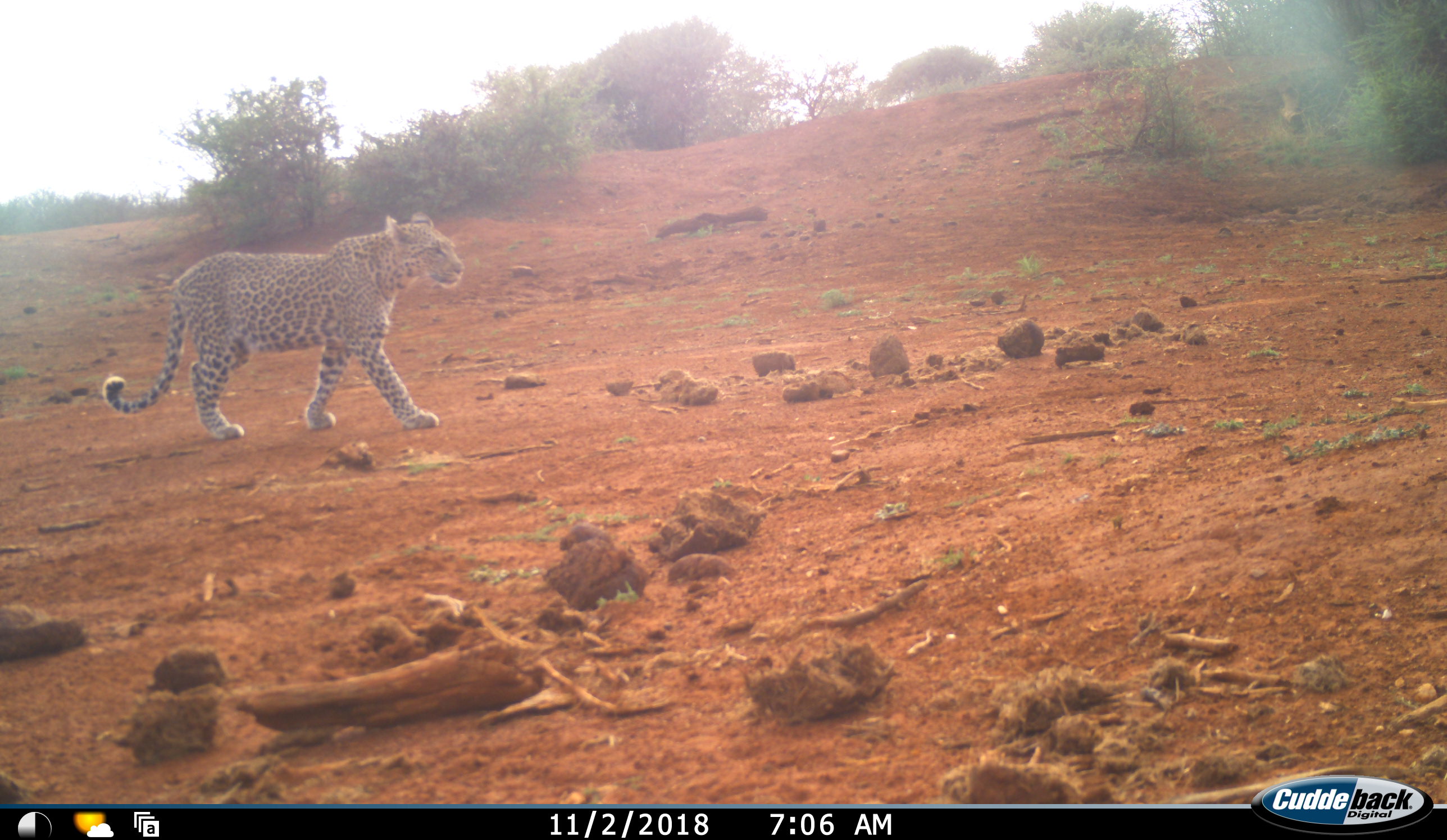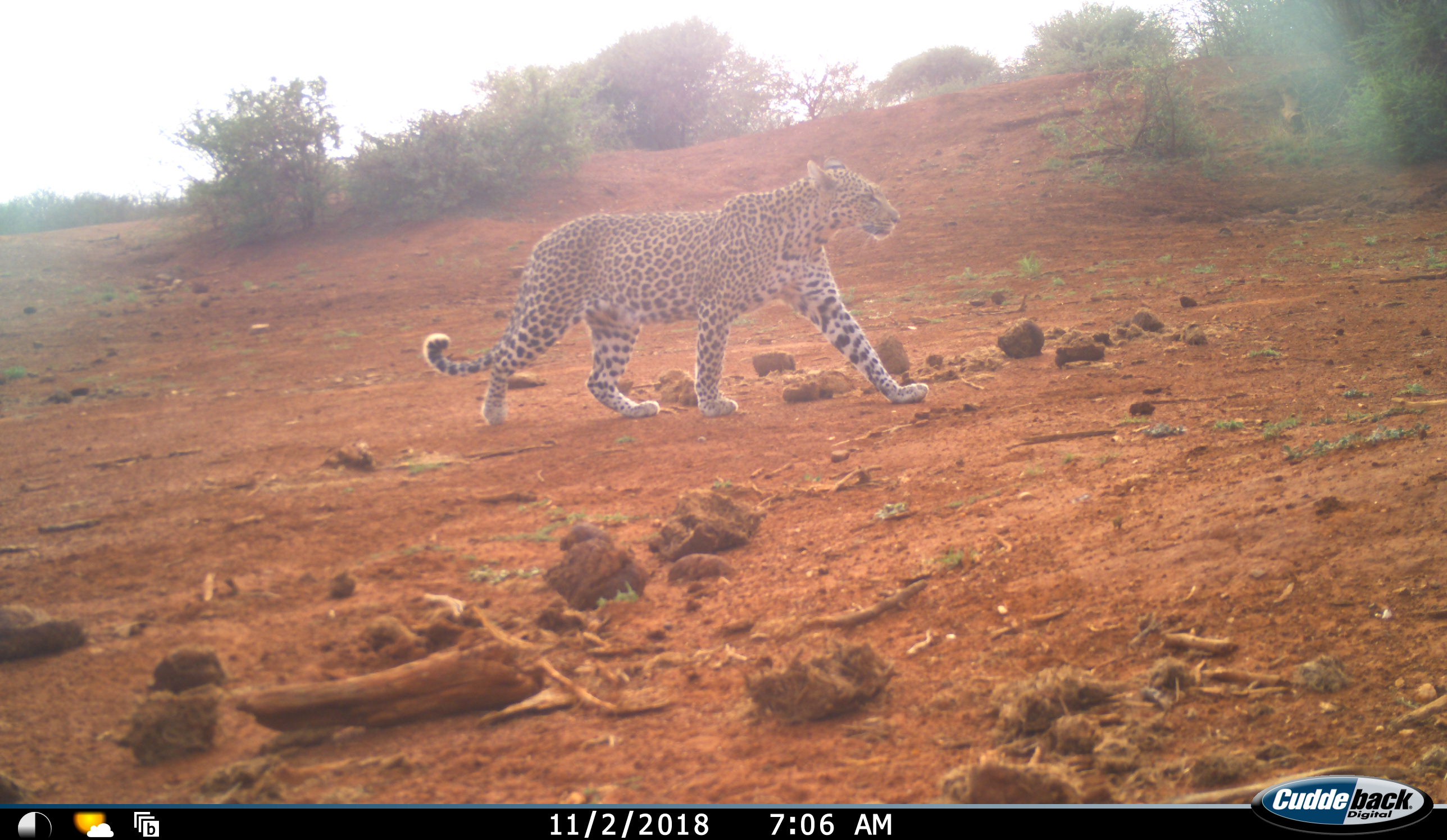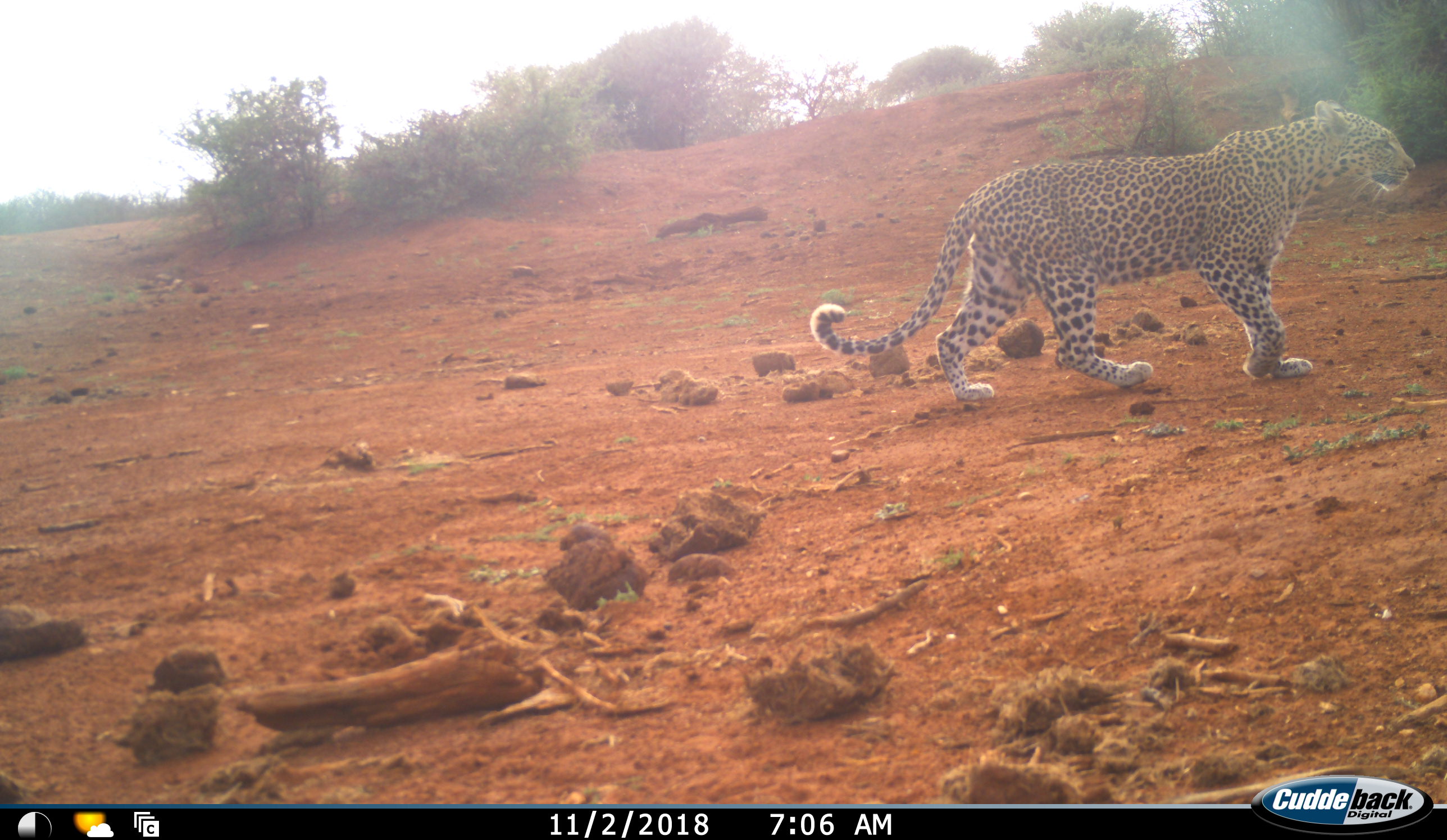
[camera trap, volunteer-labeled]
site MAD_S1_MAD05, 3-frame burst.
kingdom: Animalia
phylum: Chordata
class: Mammalia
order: Carnivora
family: Felidae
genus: Panthera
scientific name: Panthera pardus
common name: leopard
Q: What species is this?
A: Leopard (Panthera pardus).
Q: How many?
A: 1.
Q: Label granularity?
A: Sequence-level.